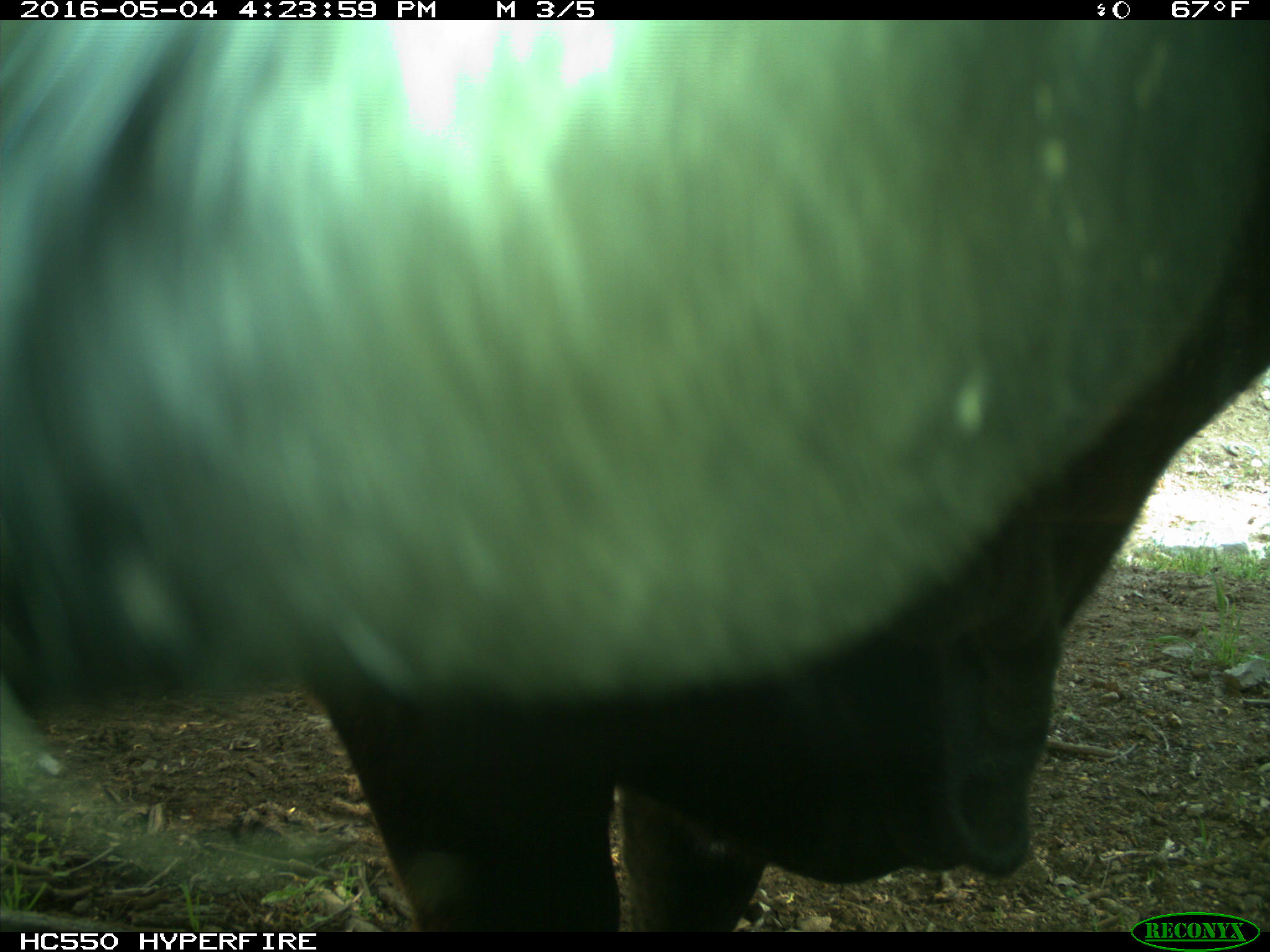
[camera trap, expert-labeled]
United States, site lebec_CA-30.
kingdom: Animalia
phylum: Chordata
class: Mammalia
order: Artiodactyla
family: Bovidae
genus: Bos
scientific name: Bos taurus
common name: domestic cow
Bos taurus (domestic cow).